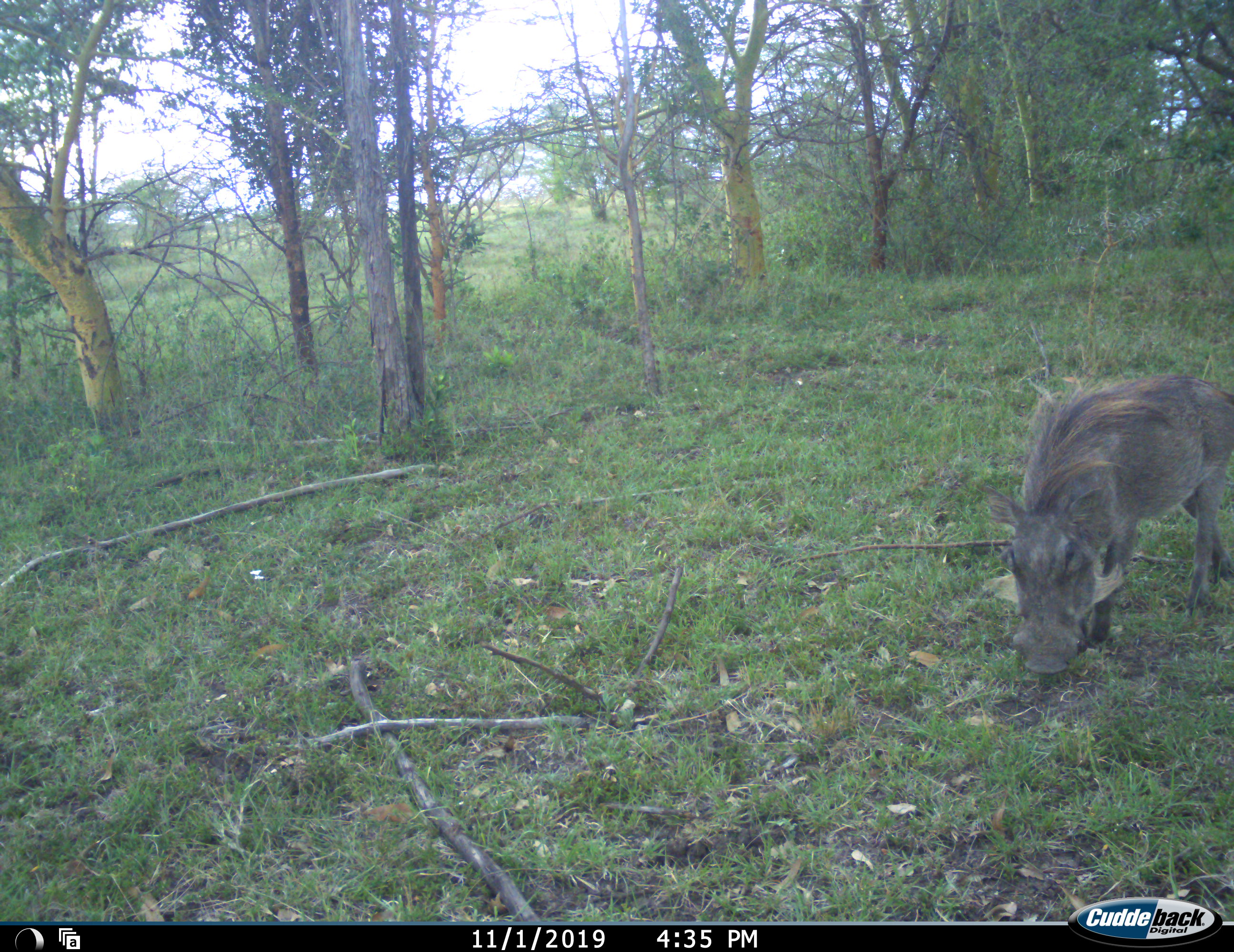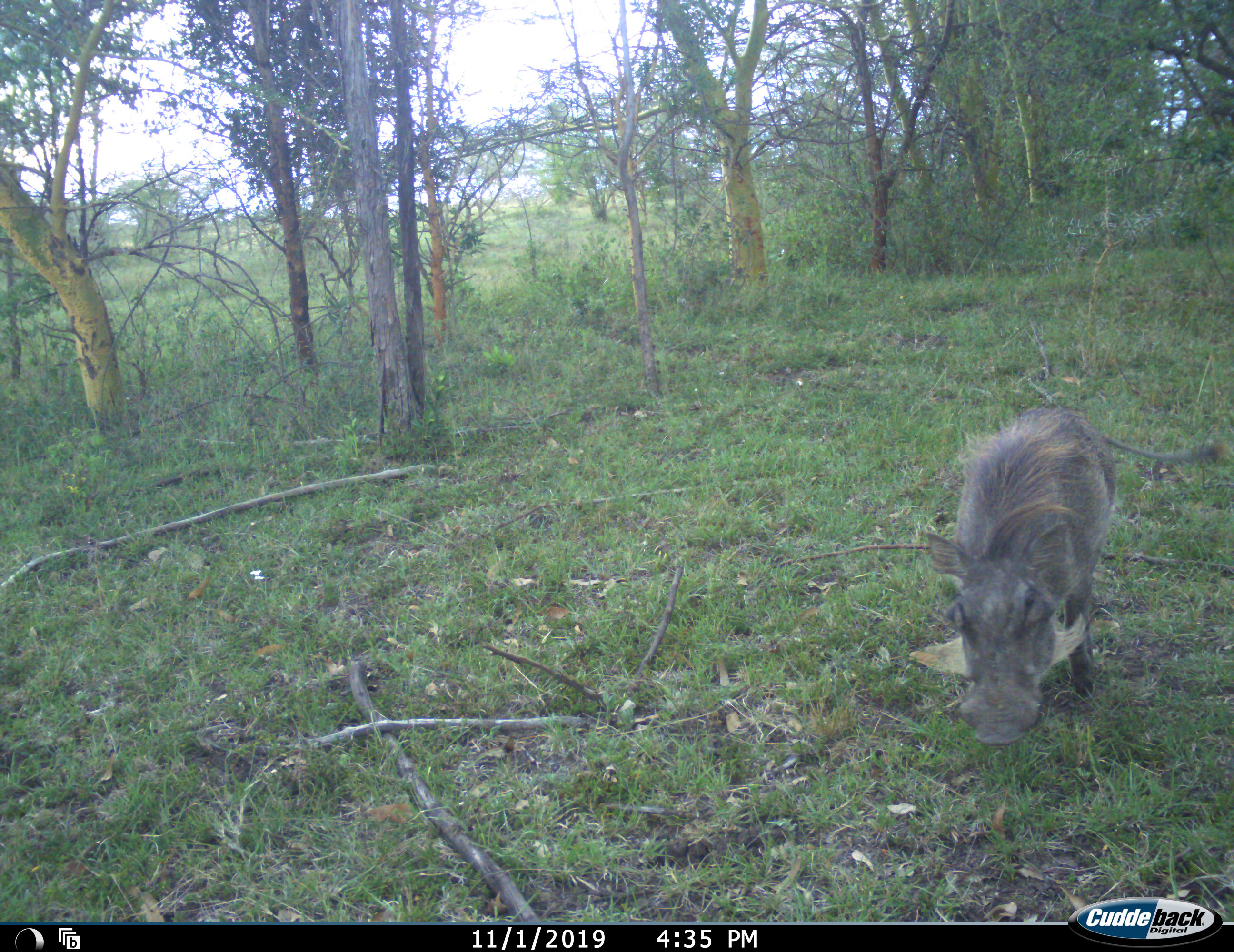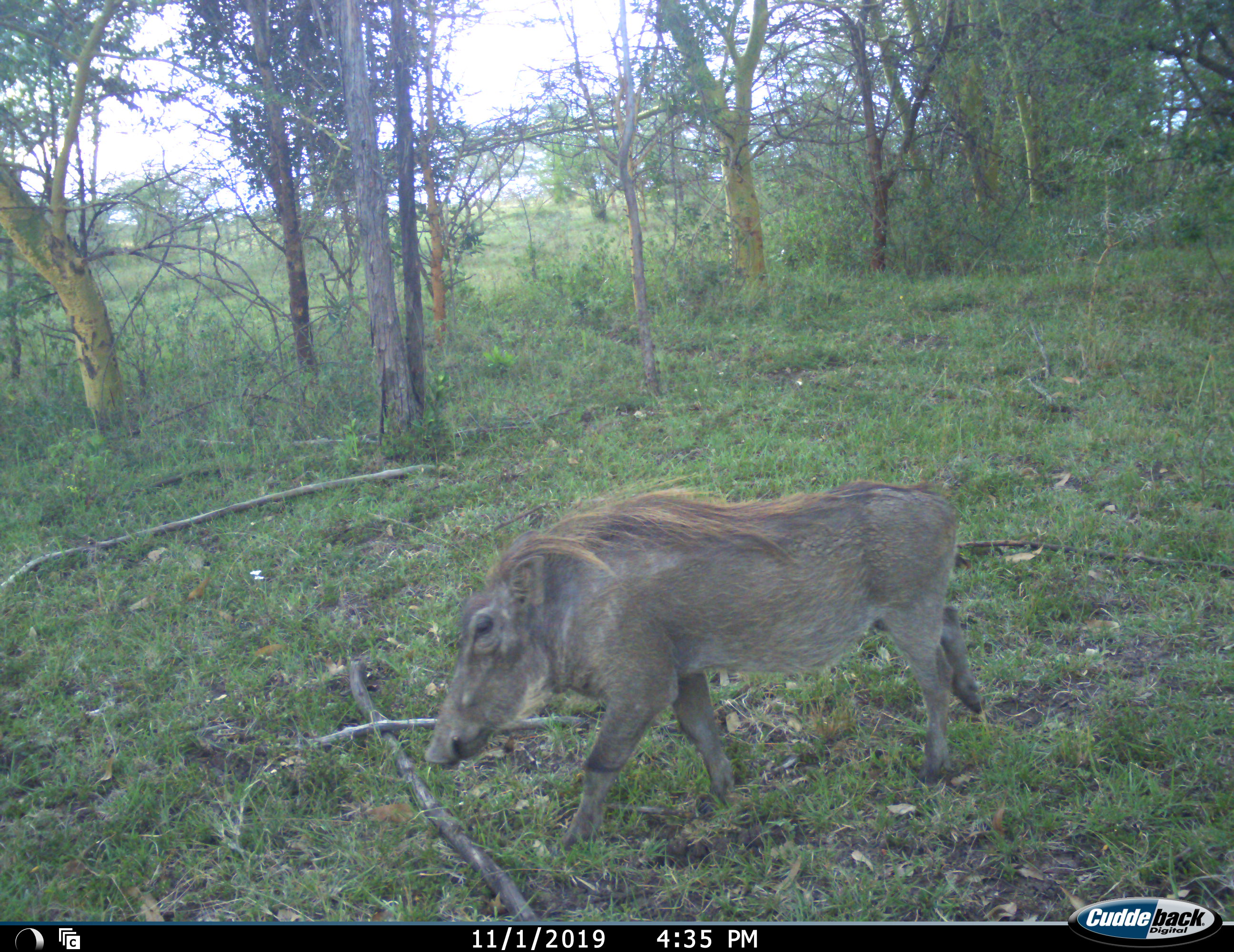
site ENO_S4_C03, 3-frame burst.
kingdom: Animalia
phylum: Chordata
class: Mammalia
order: Artiodactyla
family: Suidae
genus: Phacochoerus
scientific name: Phacochoerus africanus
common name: warthog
Warthog (Phacochoerus africanus), count 1. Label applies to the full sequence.